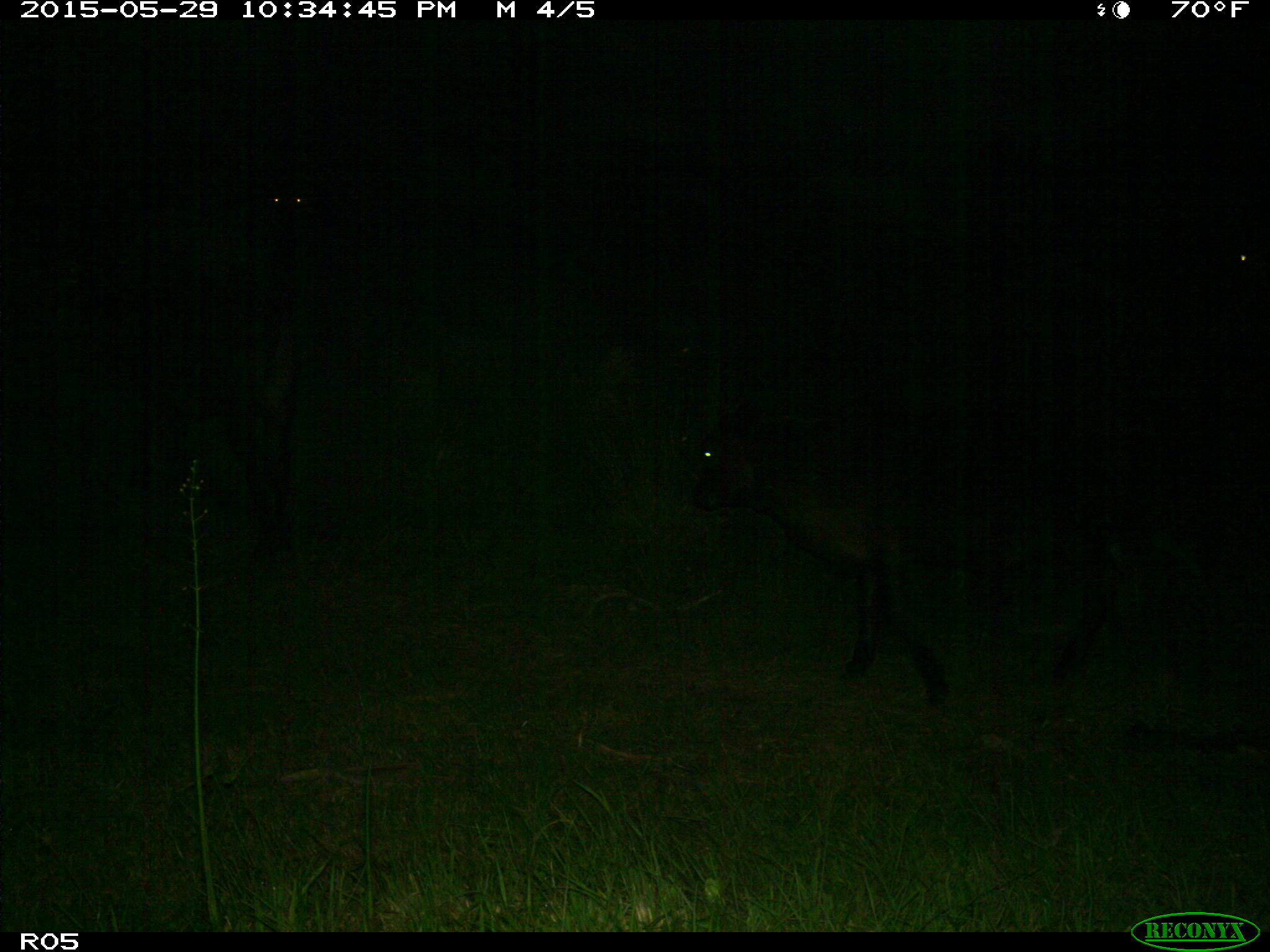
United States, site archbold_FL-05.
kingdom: Animalia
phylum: Chordata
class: Mammalia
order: Artiodactyla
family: Bovidae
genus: Bos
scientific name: Bos taurus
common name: domestic cow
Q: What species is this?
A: Bos taurus (domestic cow).